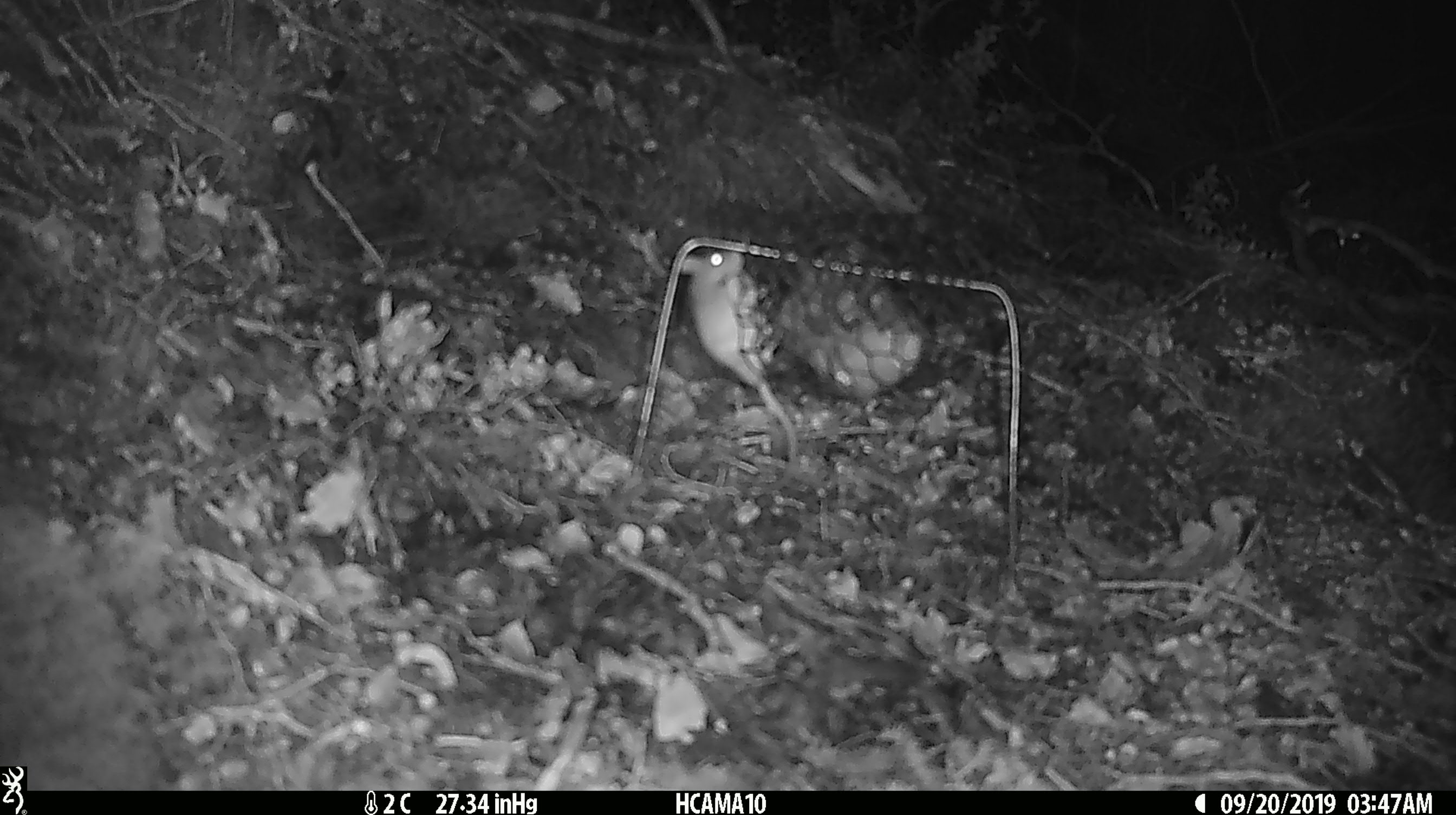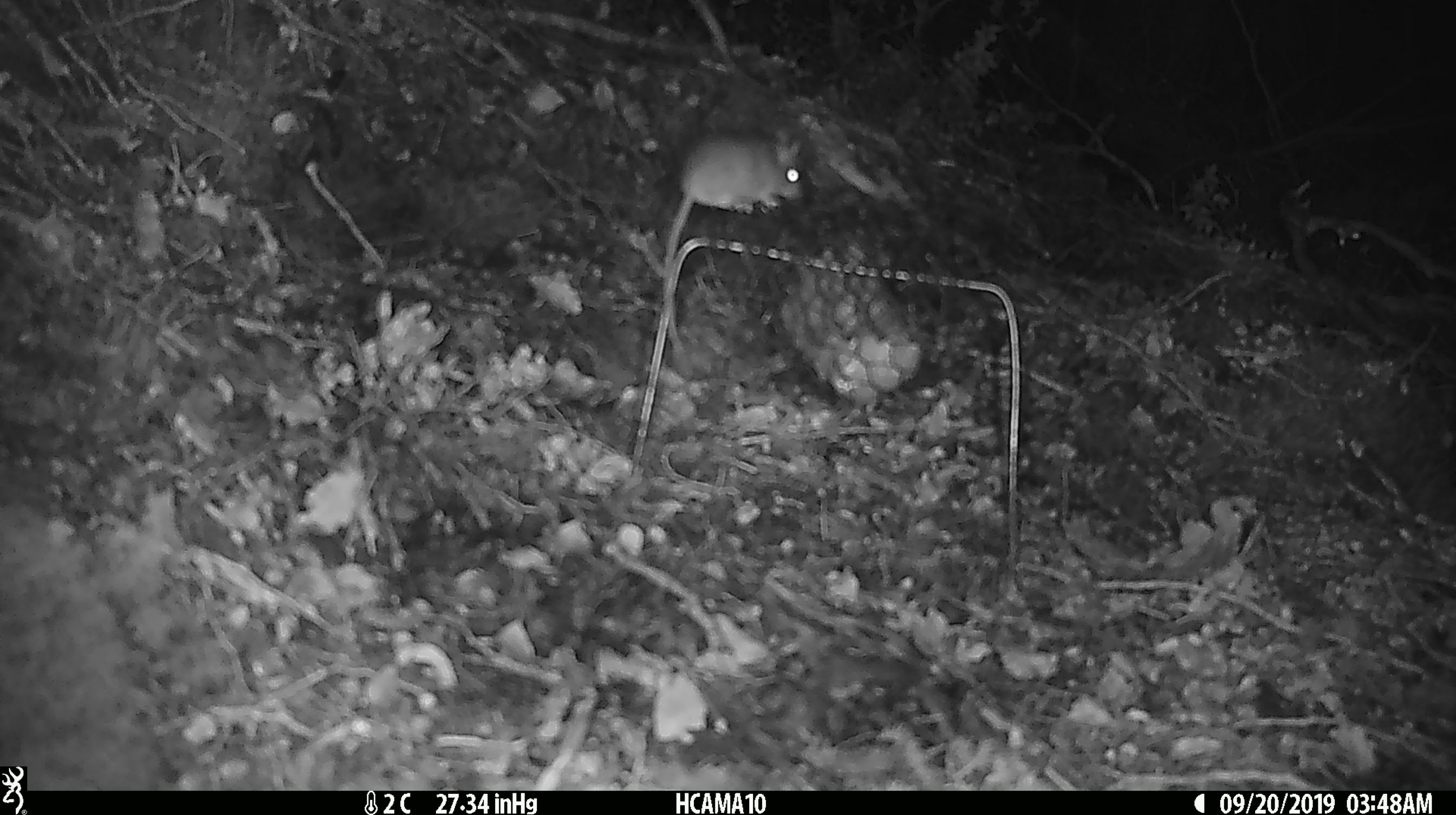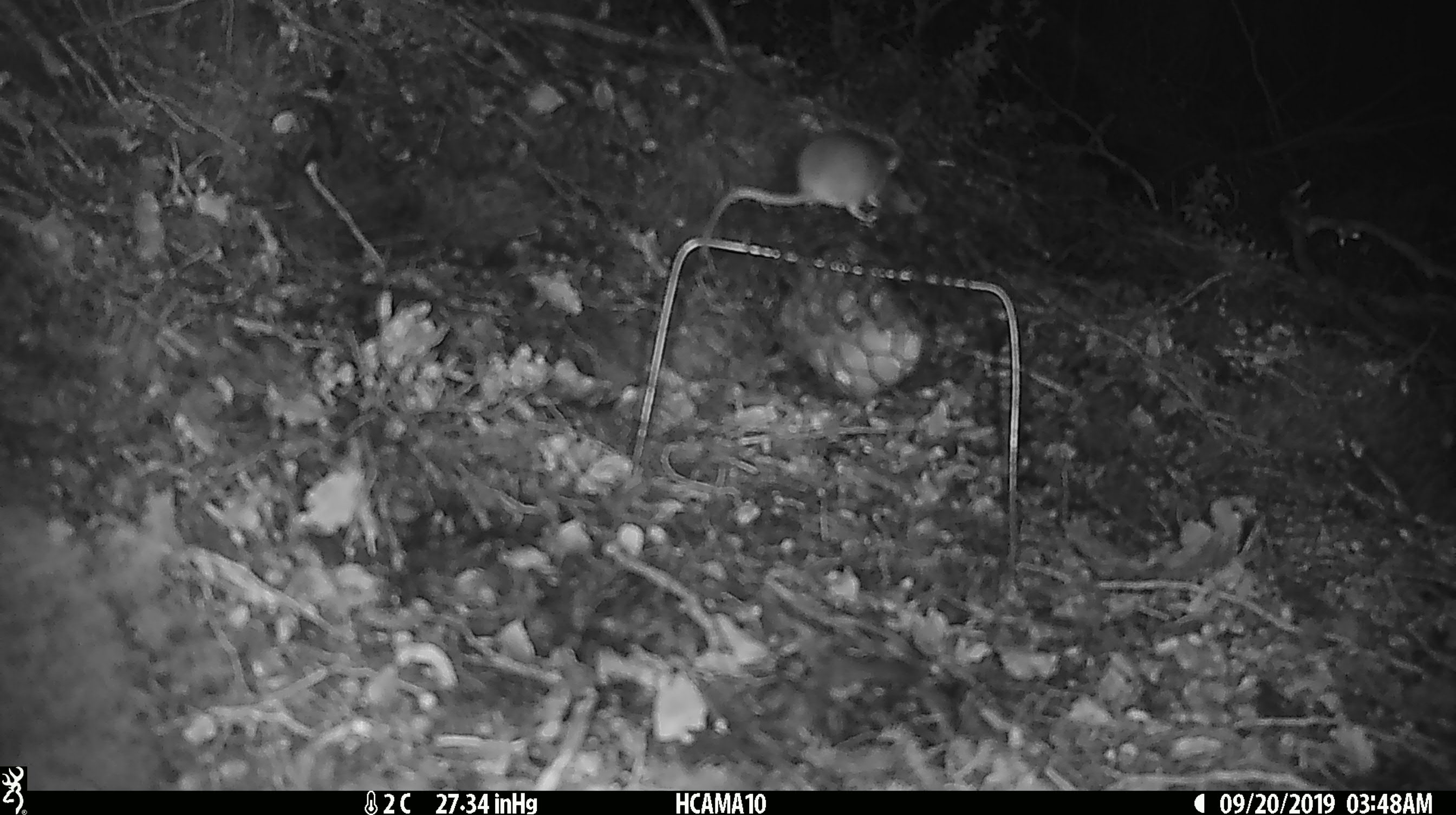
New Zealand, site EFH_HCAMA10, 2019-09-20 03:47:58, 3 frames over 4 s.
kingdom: Animalia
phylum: Chordata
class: Mammalia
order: Rodentia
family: Muridae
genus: Mus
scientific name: Mus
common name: mouse